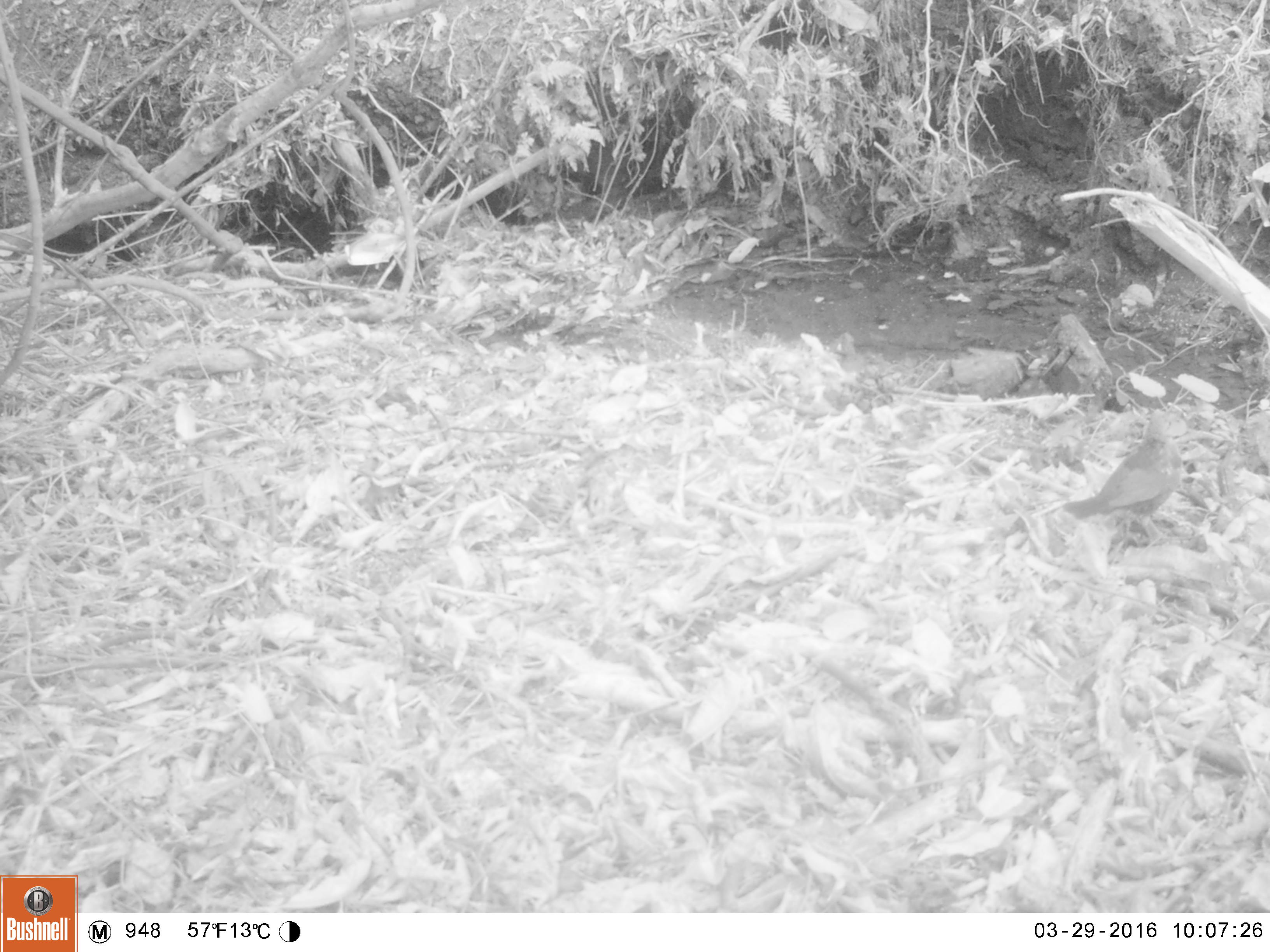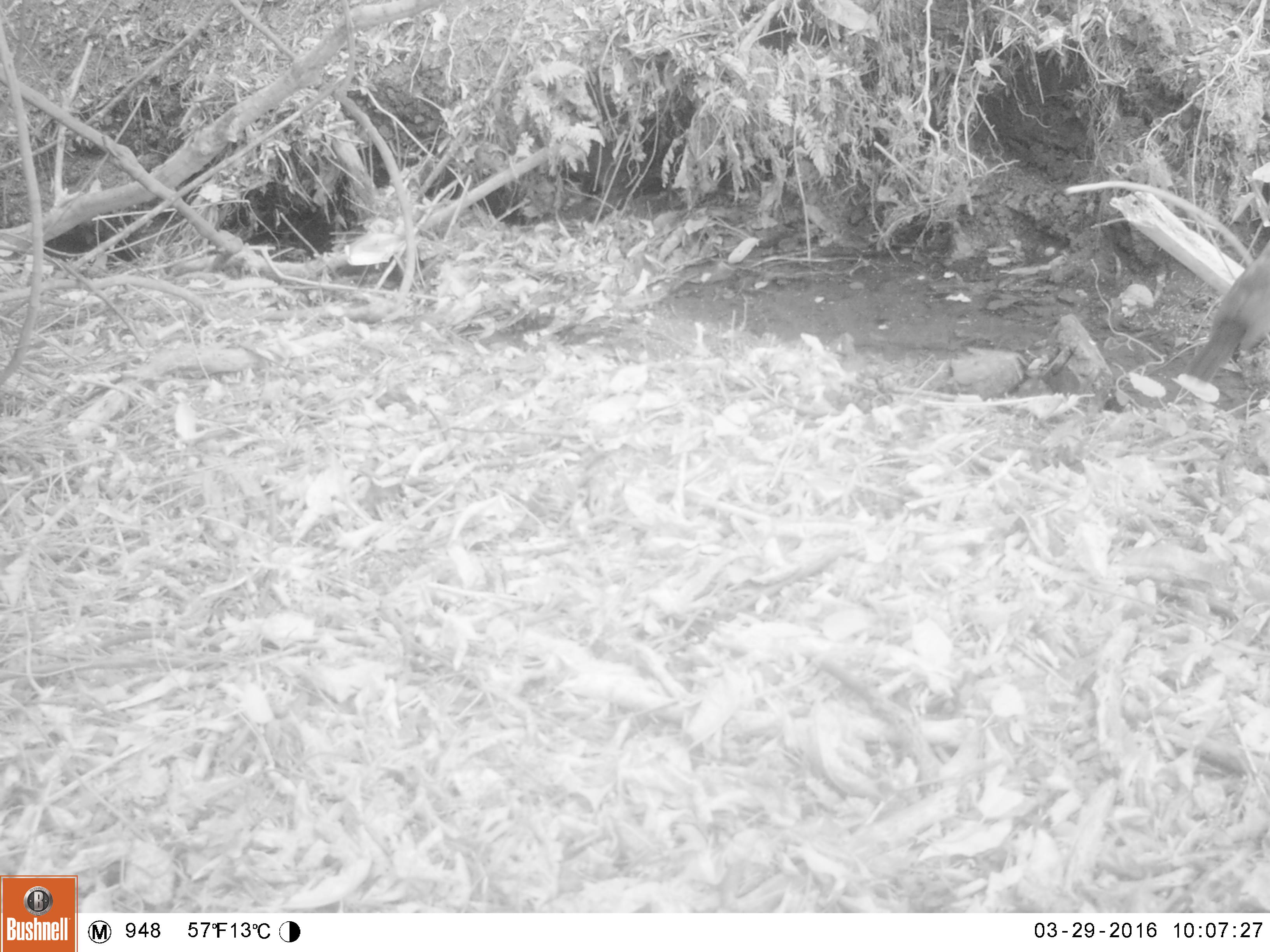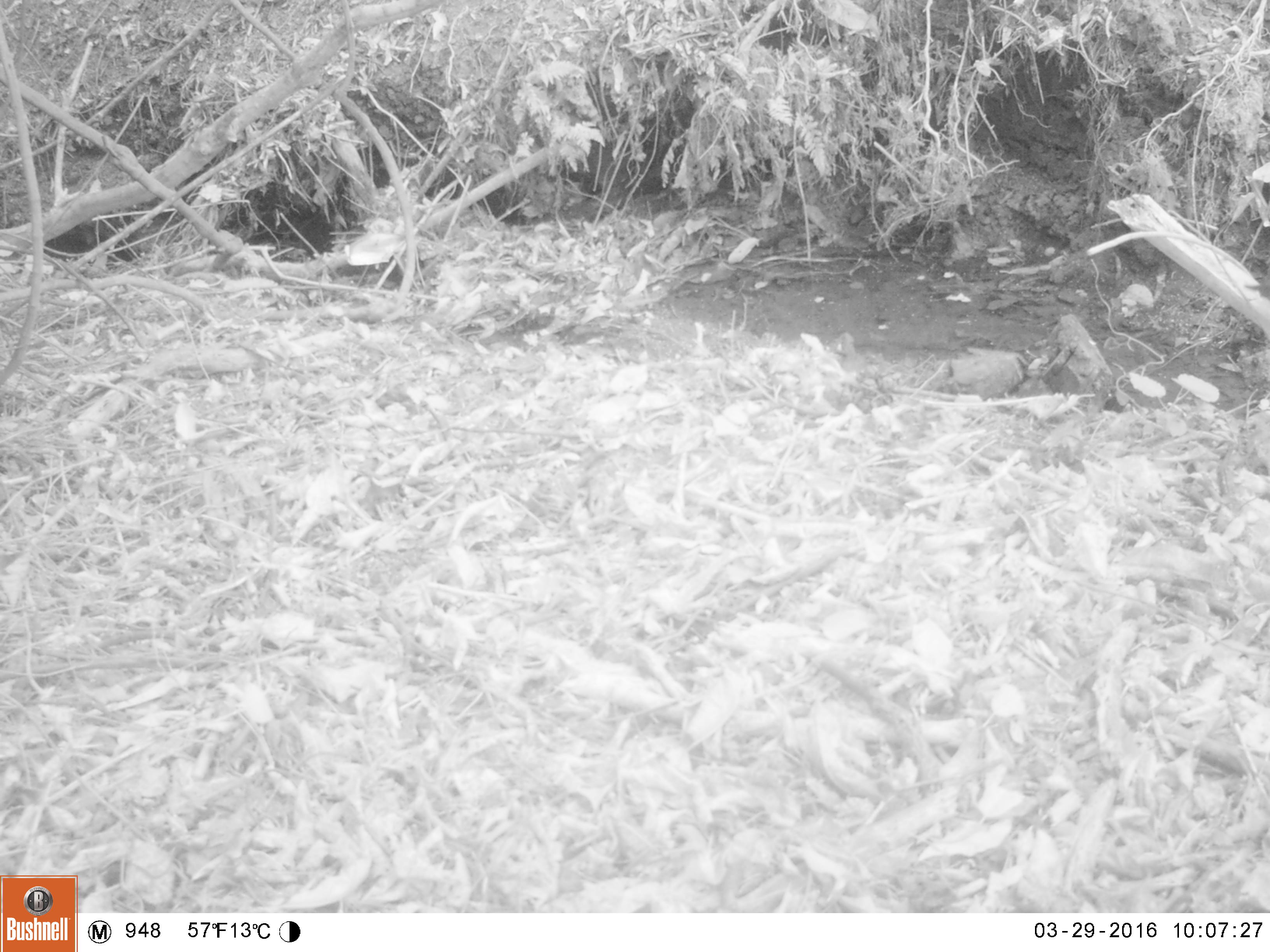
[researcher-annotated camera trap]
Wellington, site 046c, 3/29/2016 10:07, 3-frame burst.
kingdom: Animalia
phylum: Chordata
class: Aves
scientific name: Aves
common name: bird